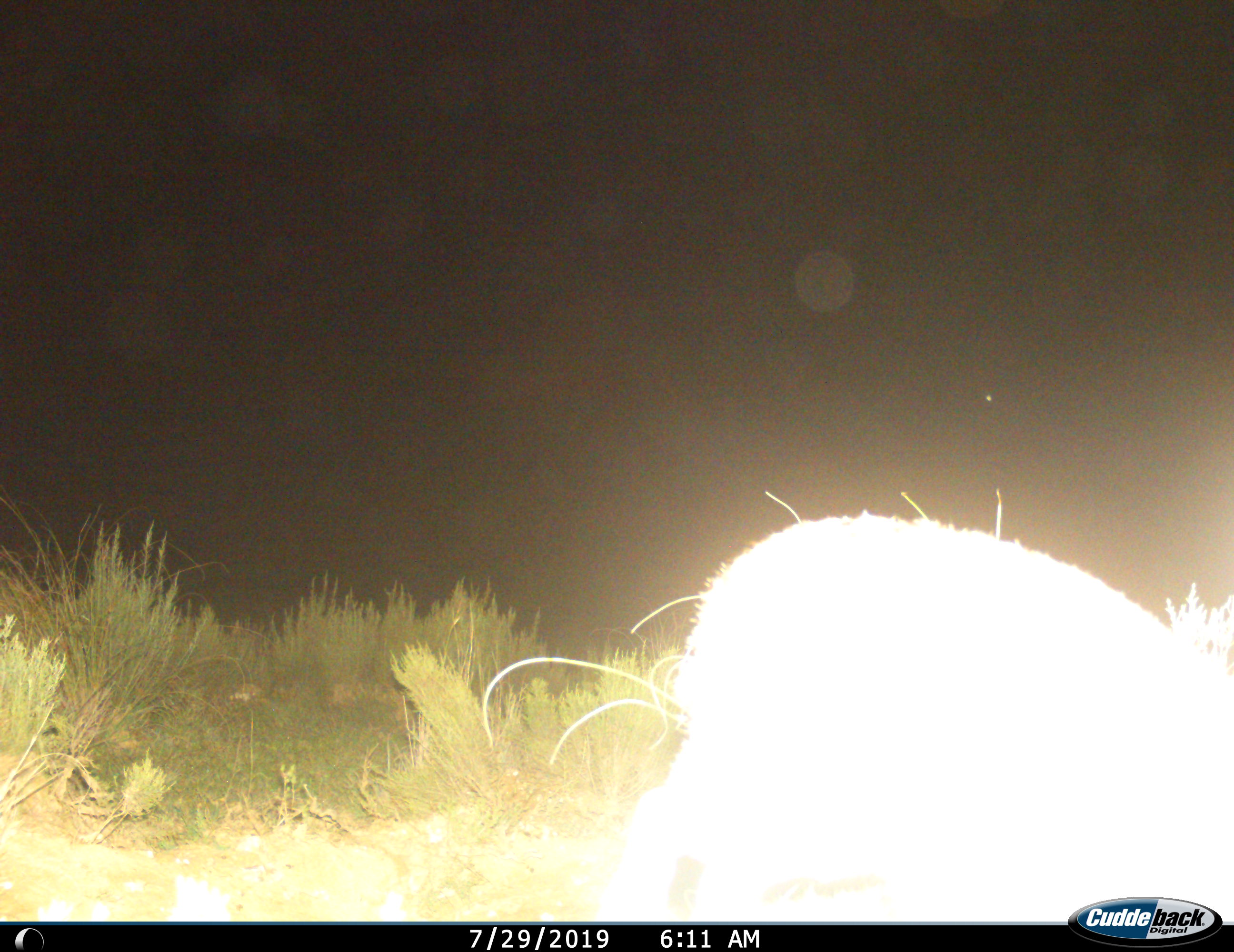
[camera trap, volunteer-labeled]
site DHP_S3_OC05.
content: unidentified animal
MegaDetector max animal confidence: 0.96